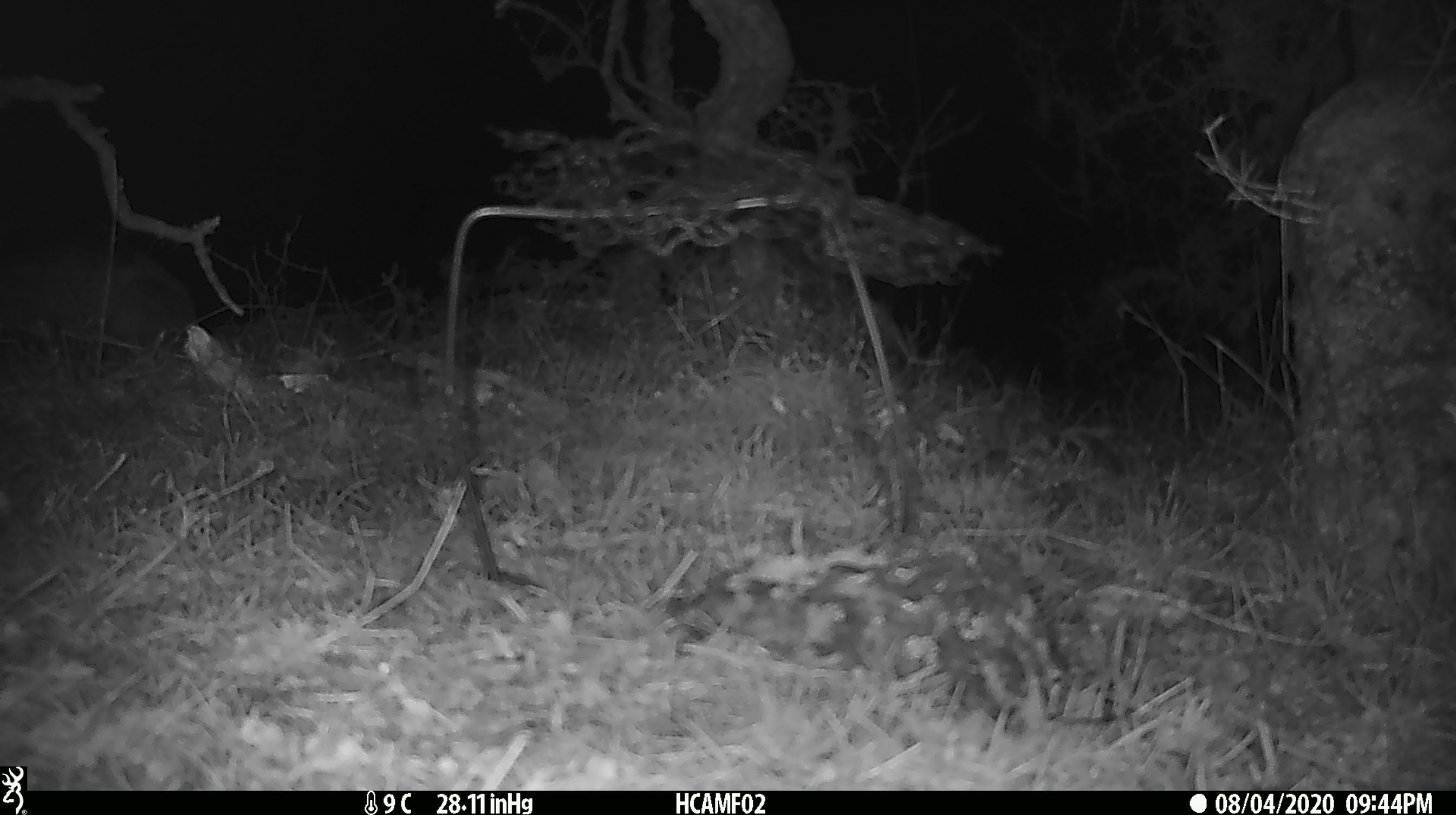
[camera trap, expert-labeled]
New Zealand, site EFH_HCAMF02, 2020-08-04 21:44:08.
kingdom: Animalia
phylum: Chordata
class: Mammalia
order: Lagomorpha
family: Leporidae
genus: Lepus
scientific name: Lepus europaeus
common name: brown hare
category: hare